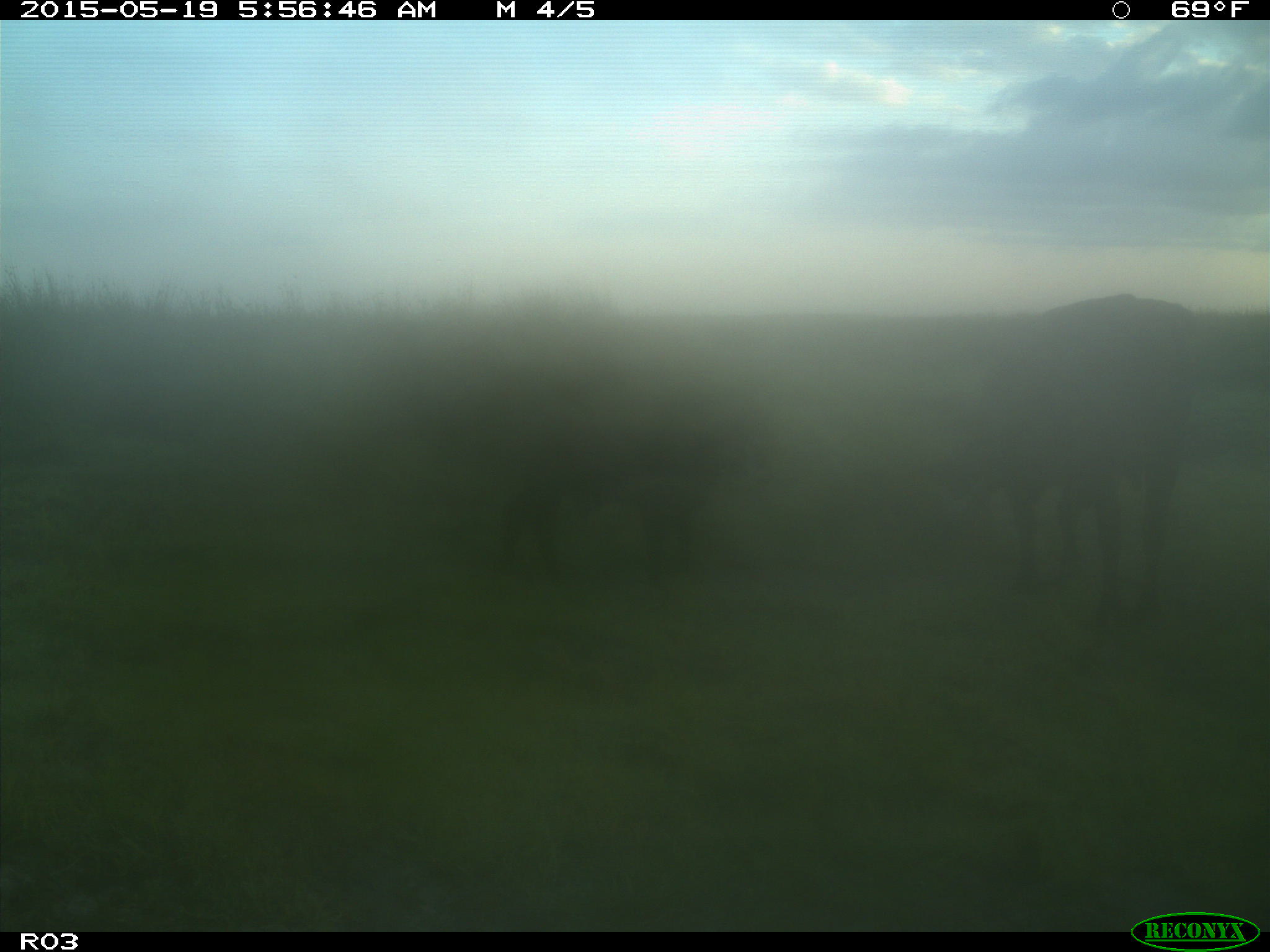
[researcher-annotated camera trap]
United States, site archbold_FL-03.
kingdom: Animalia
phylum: Chordata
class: Mammalia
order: Artiodactyla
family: Bovidae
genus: Bos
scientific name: Bos taurus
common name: domestic cow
Bos taurus (domestic cow).